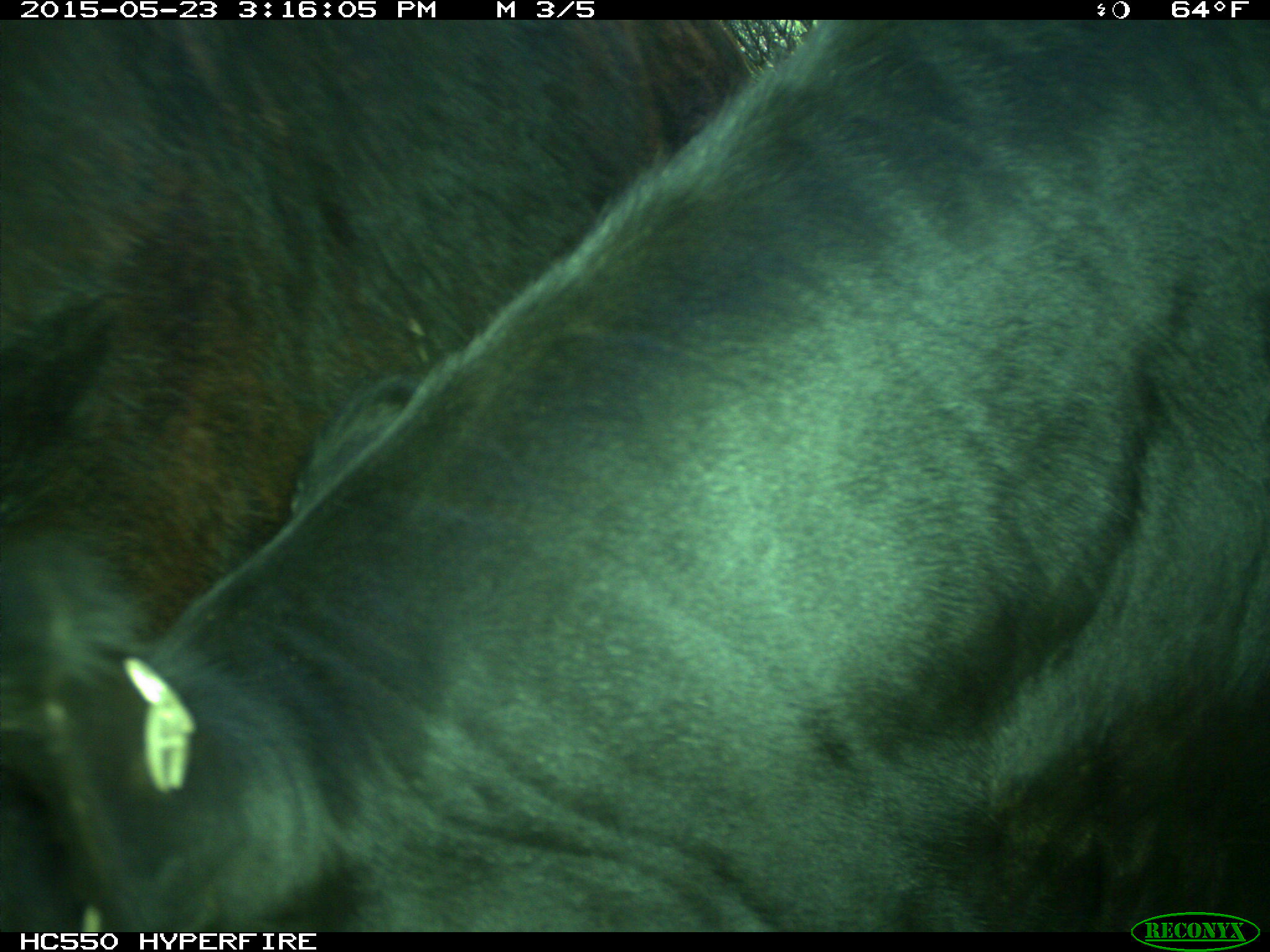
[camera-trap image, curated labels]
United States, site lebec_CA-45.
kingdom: Animalia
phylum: Chordata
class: Mammalia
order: Artiodactyla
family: Bovidae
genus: Bos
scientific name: Bos taurus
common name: domestic cow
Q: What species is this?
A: Bos taurus (domestic cow).